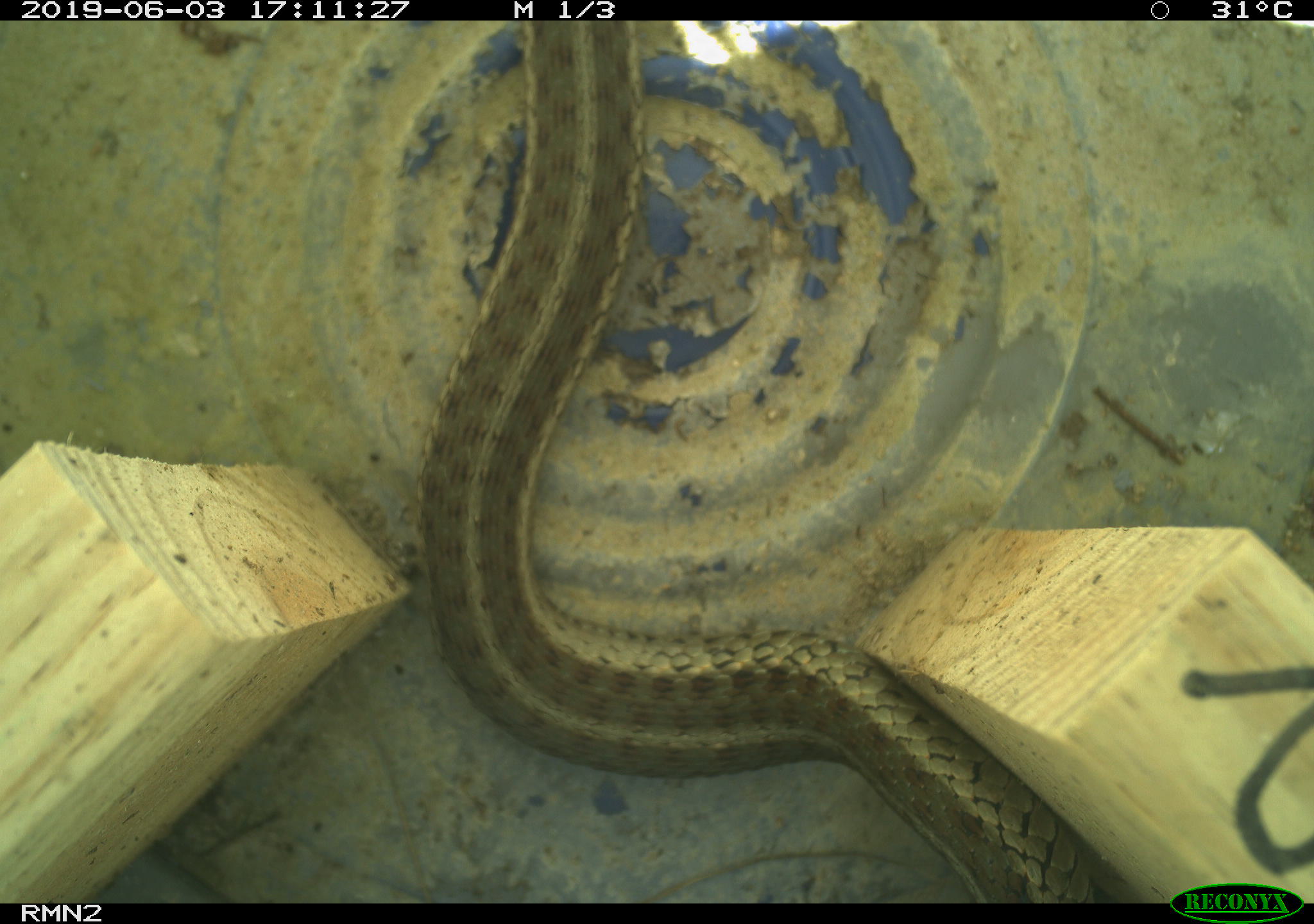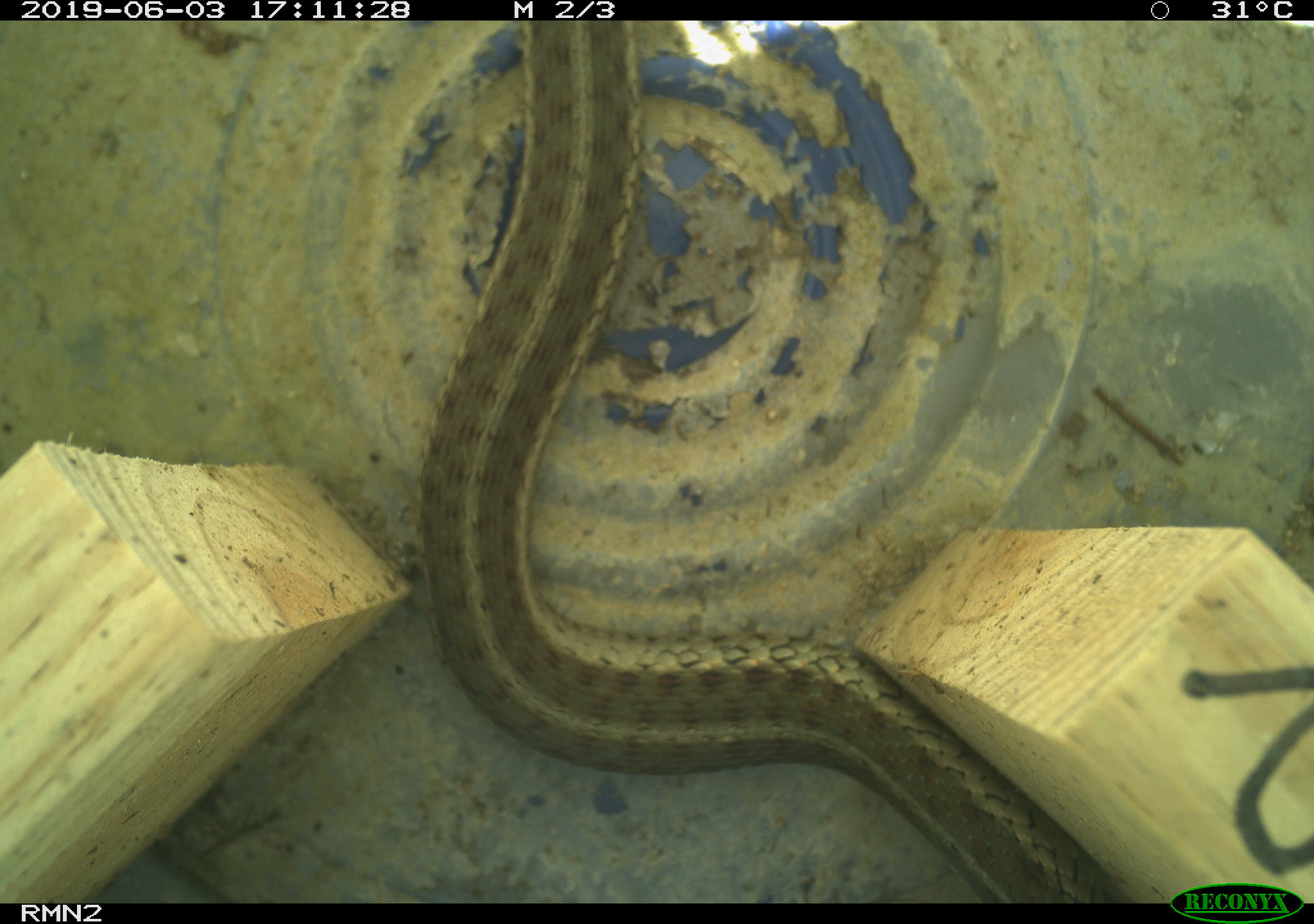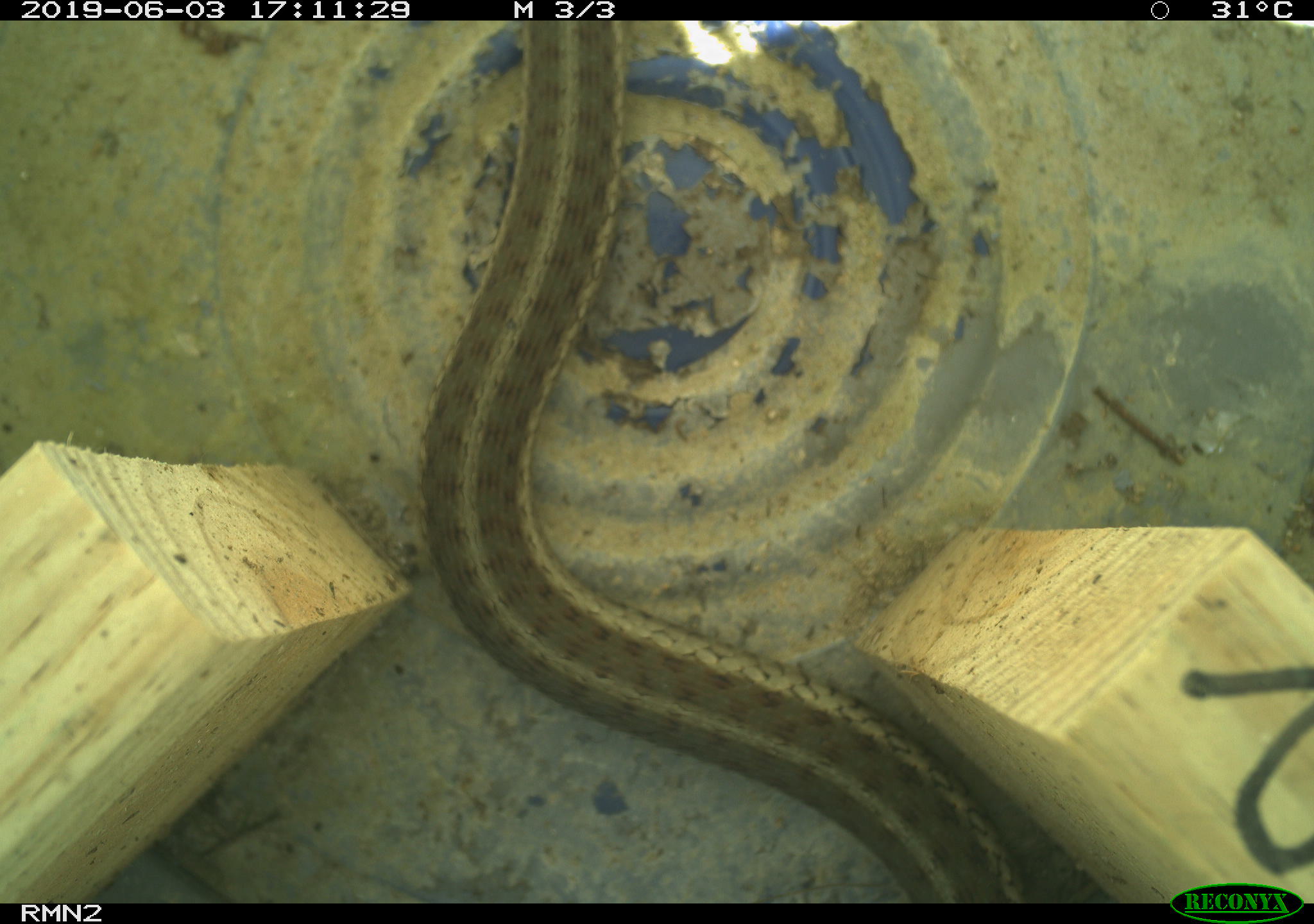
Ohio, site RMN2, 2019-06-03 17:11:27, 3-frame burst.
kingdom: Animalia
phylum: Chordata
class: Reptilia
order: Squamata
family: Colubridae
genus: Thamnophis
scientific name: Thamnophis sirtalis sirtalis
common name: eastern gartersnake